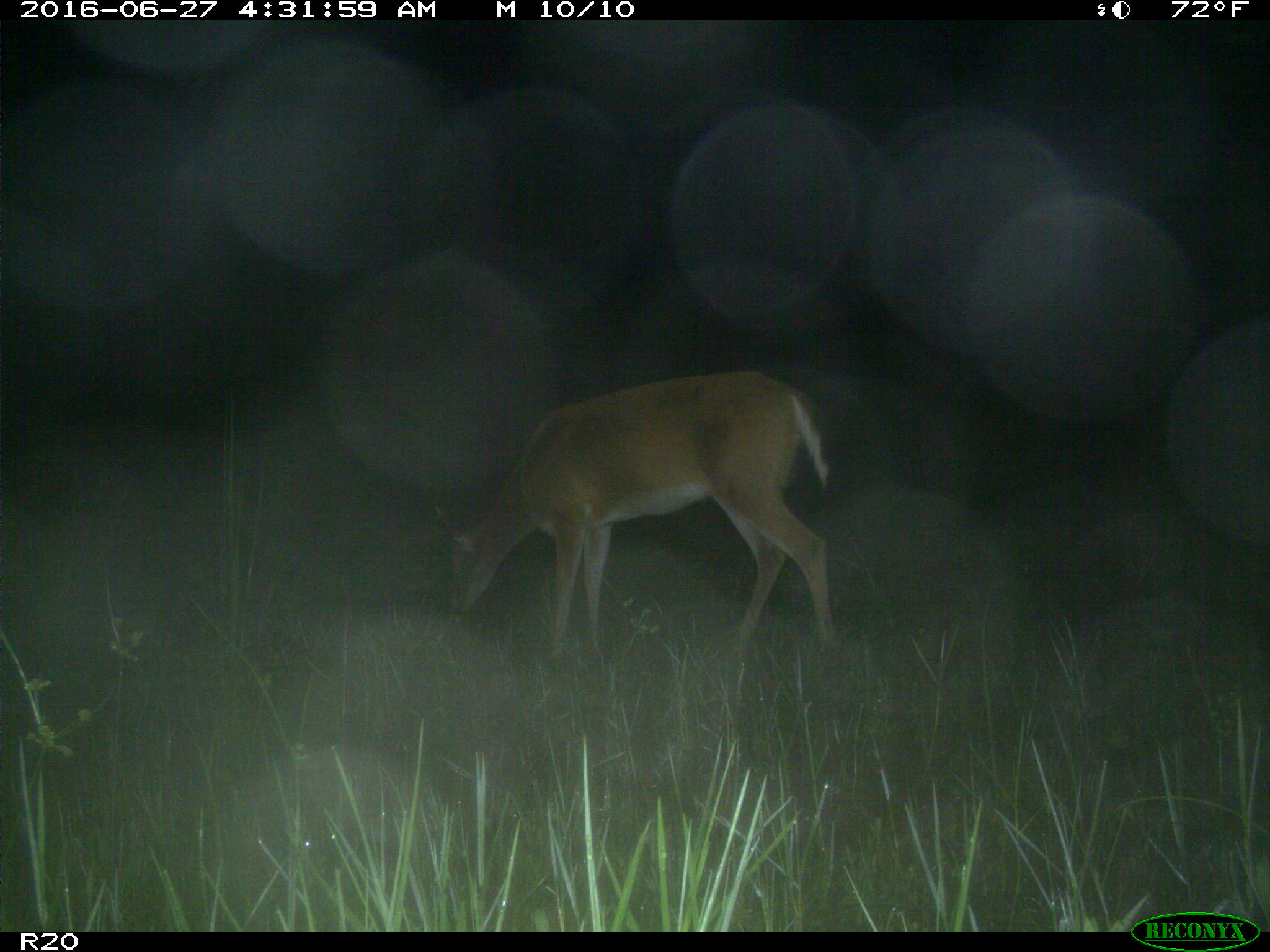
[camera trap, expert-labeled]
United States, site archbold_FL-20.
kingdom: Animalia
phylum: Chordata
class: Mammalia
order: Artiodactyla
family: Cervidae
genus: Odocoileus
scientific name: Odocoileus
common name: deer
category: unidentified deer